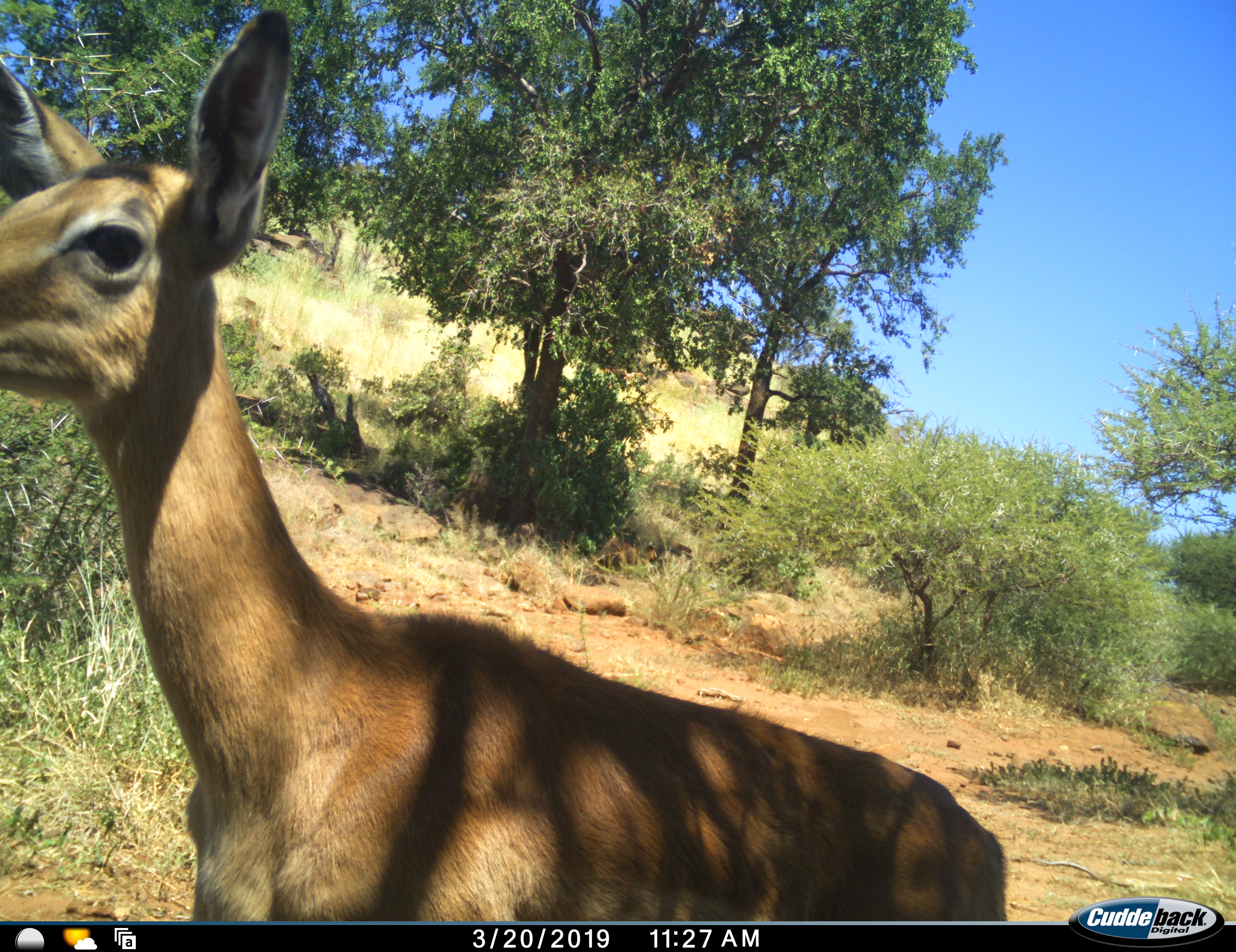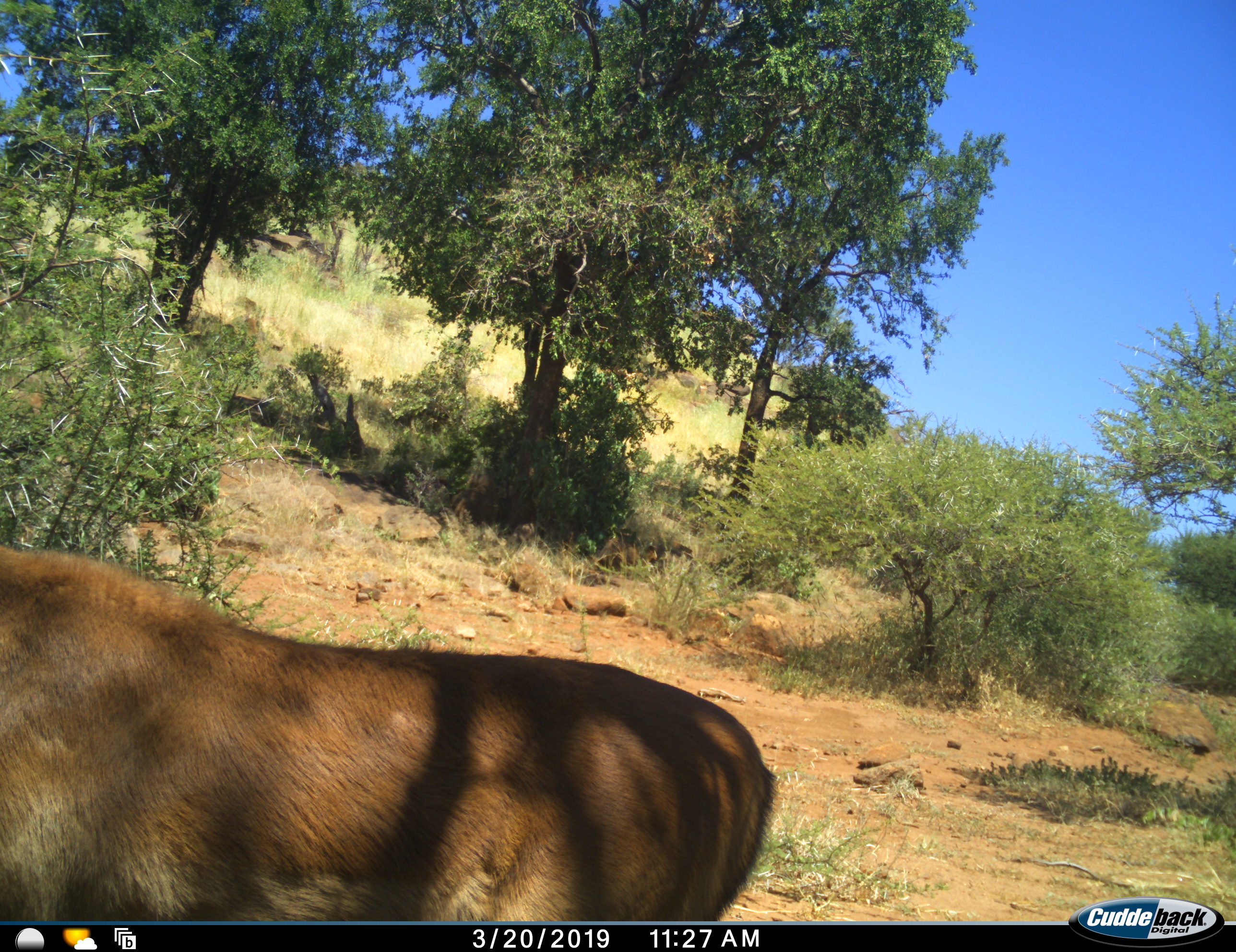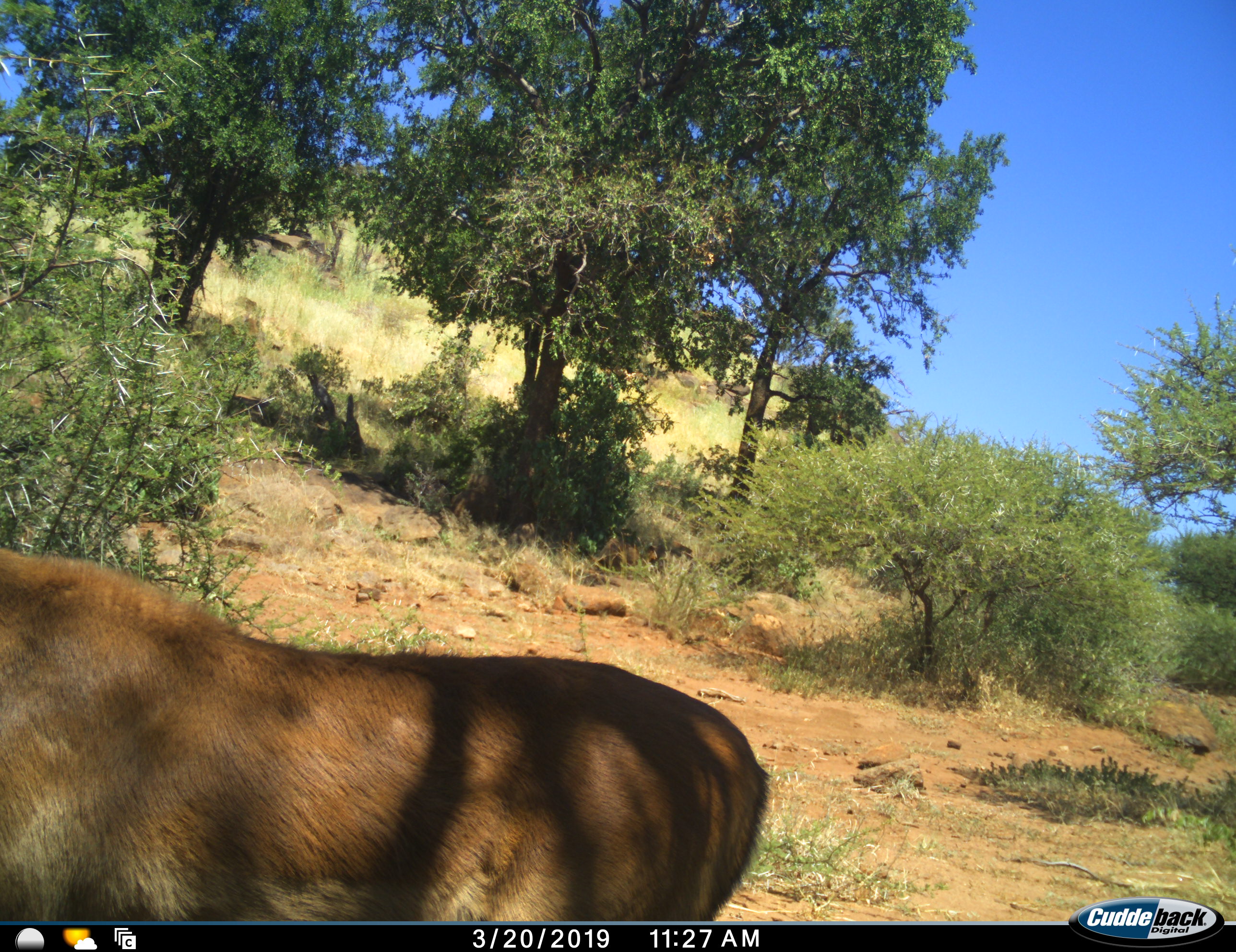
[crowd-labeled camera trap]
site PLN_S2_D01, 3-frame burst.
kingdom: Animalia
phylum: Chordata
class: Mammalia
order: Artiodactyla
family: Bovidae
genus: Aepyceros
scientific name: Aepyceros melampus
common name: impala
Impala (Aepyceros melampus), count 1. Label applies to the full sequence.